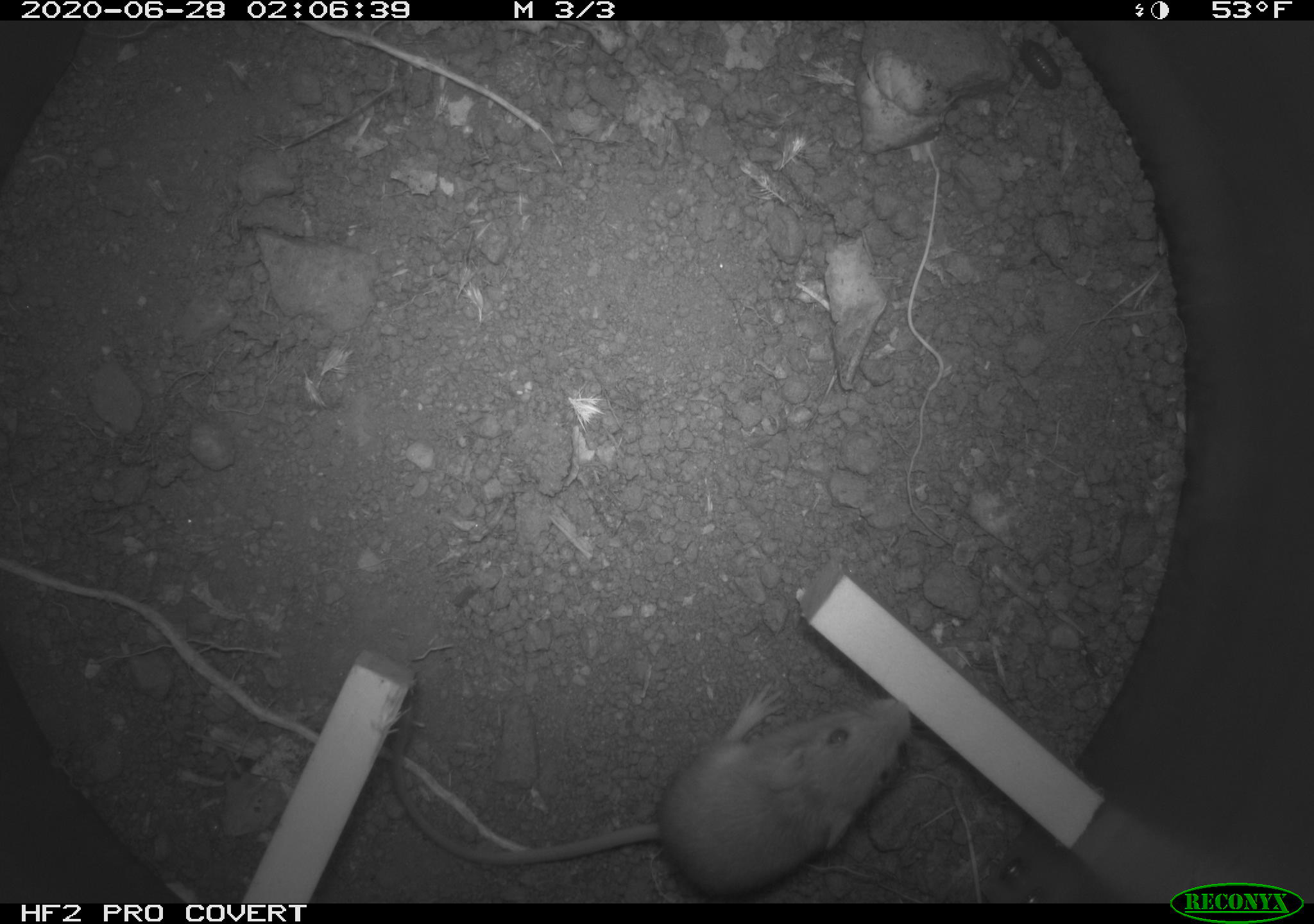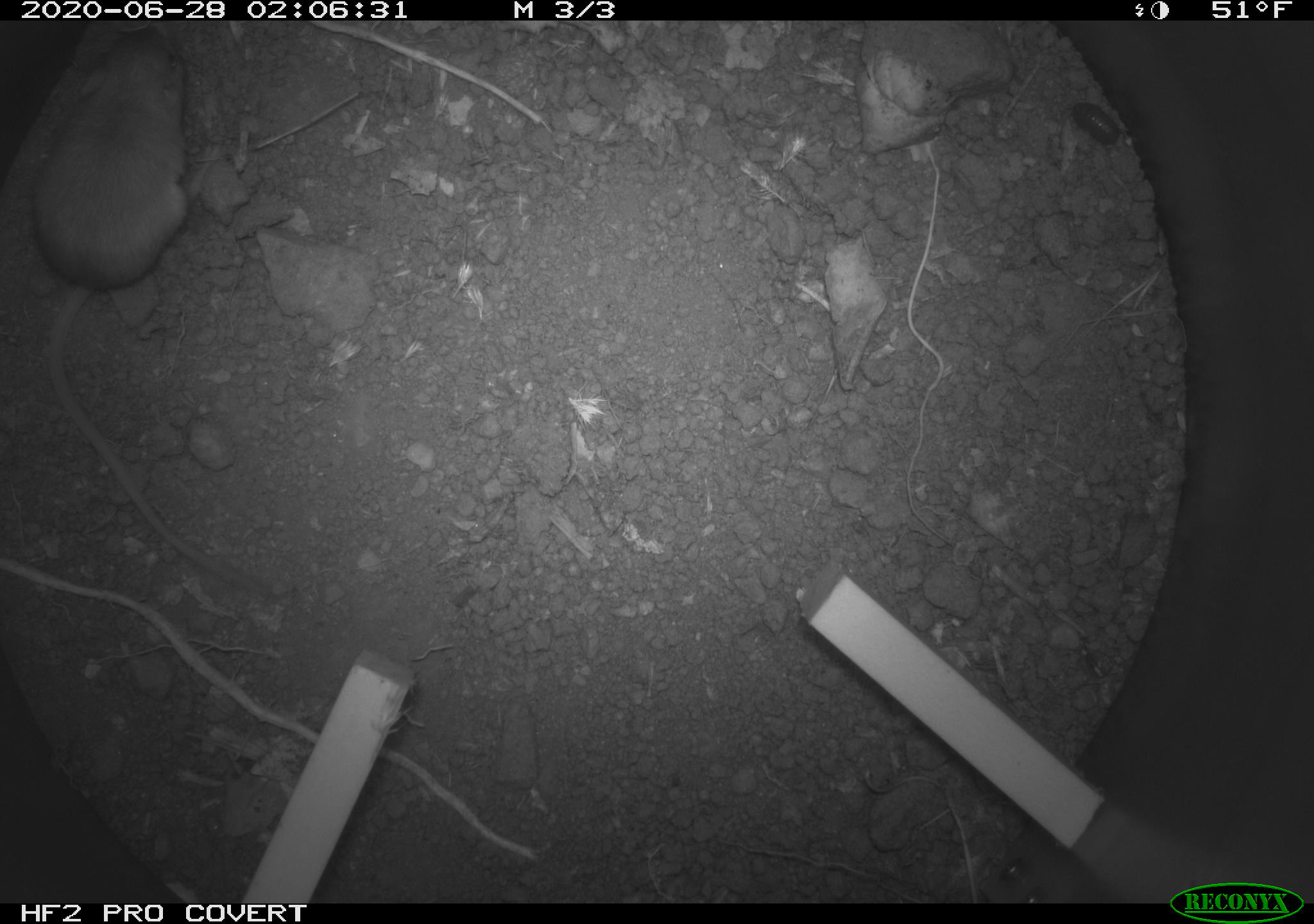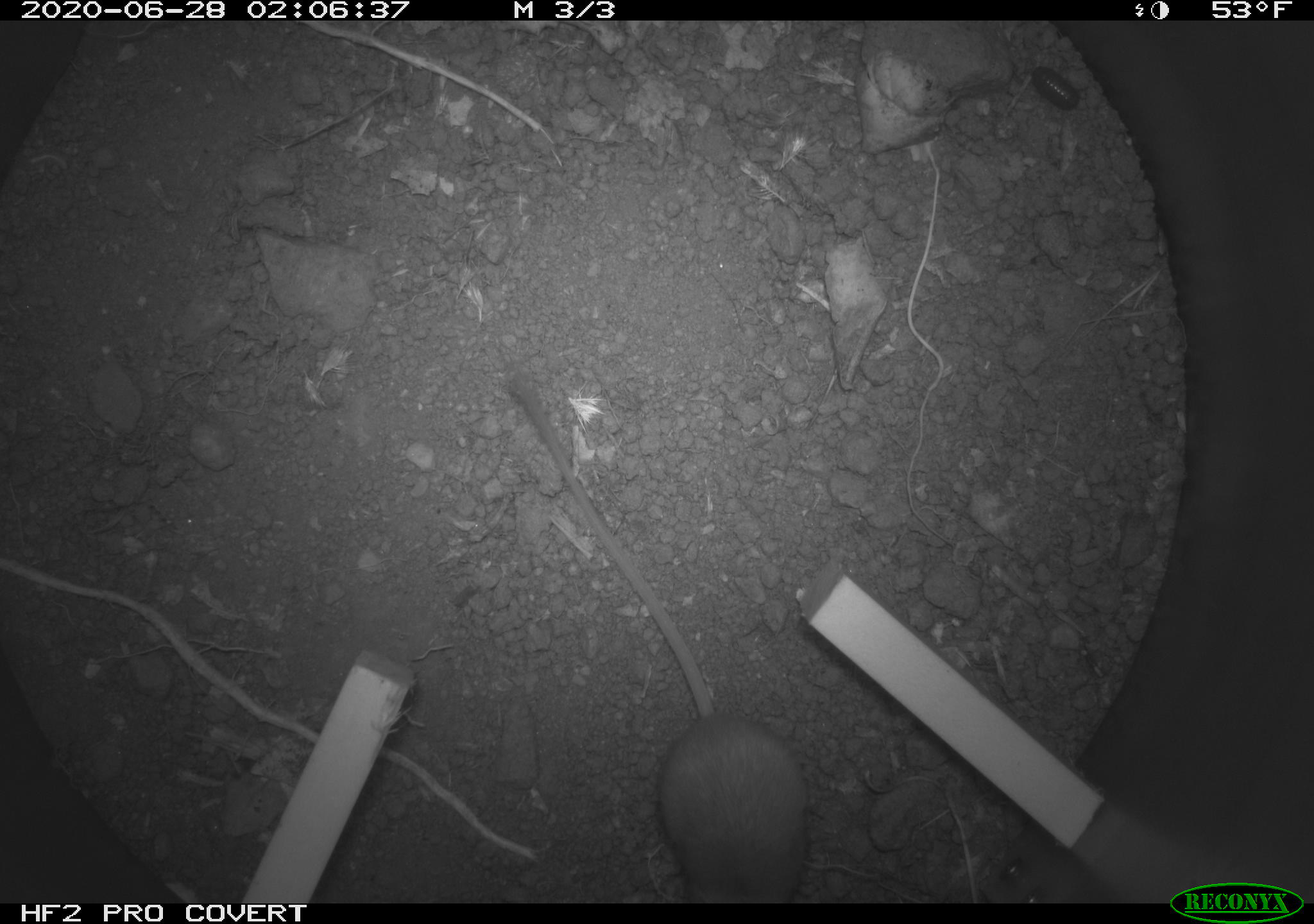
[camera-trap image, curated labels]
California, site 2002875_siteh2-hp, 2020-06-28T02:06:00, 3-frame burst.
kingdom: Animalia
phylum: Chordata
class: Mammalia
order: Rodentia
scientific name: Rodentia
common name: rodent